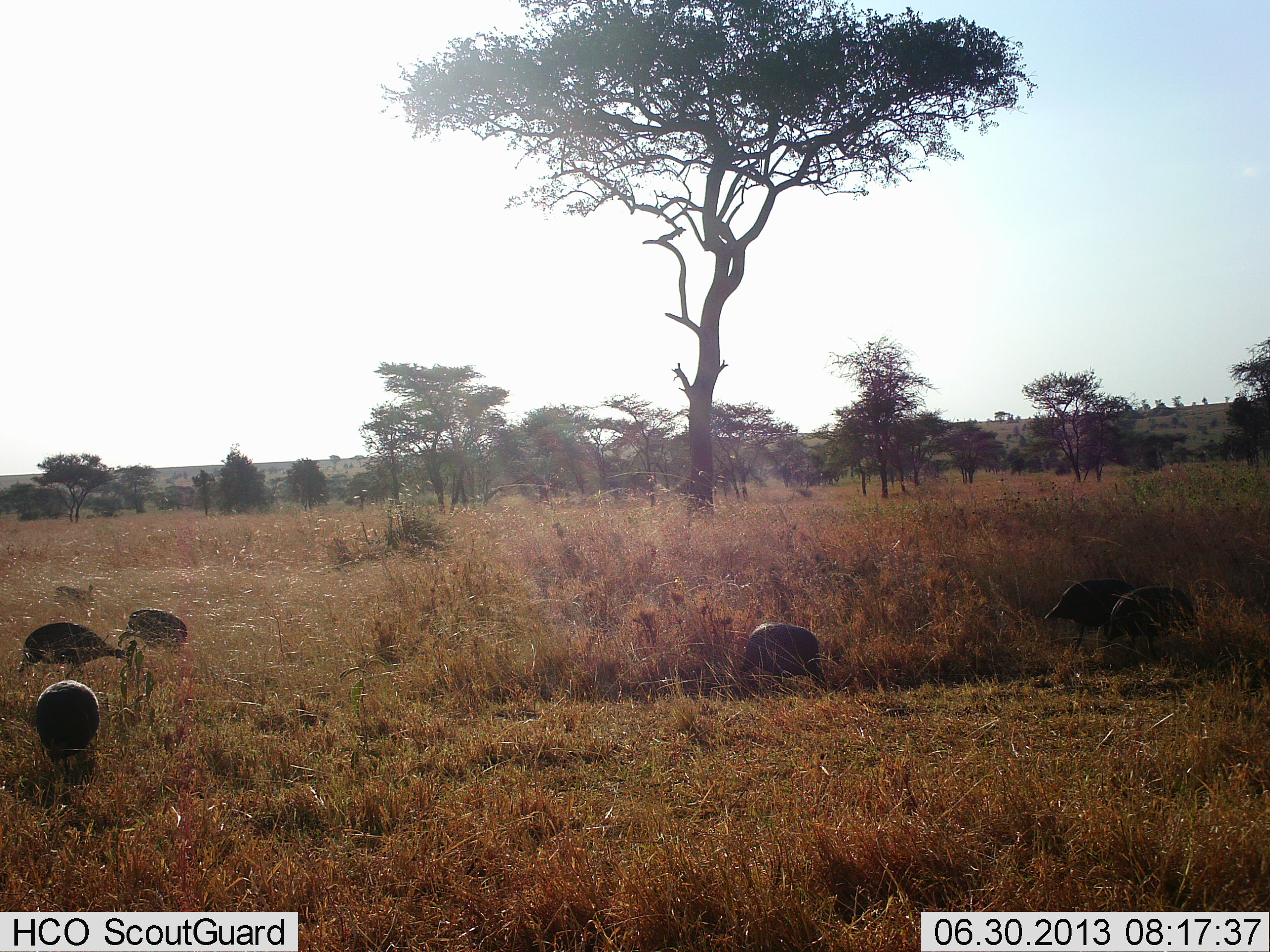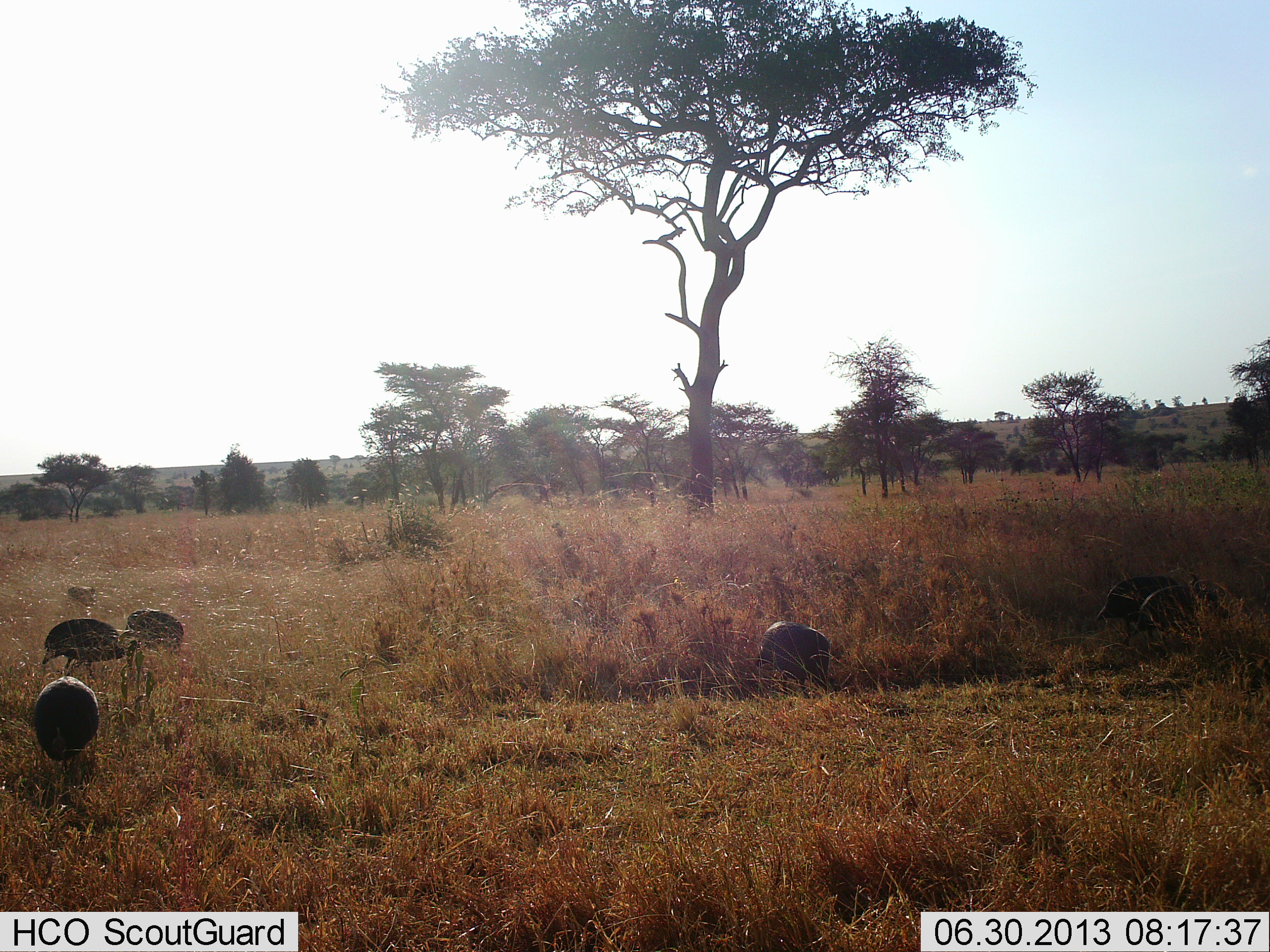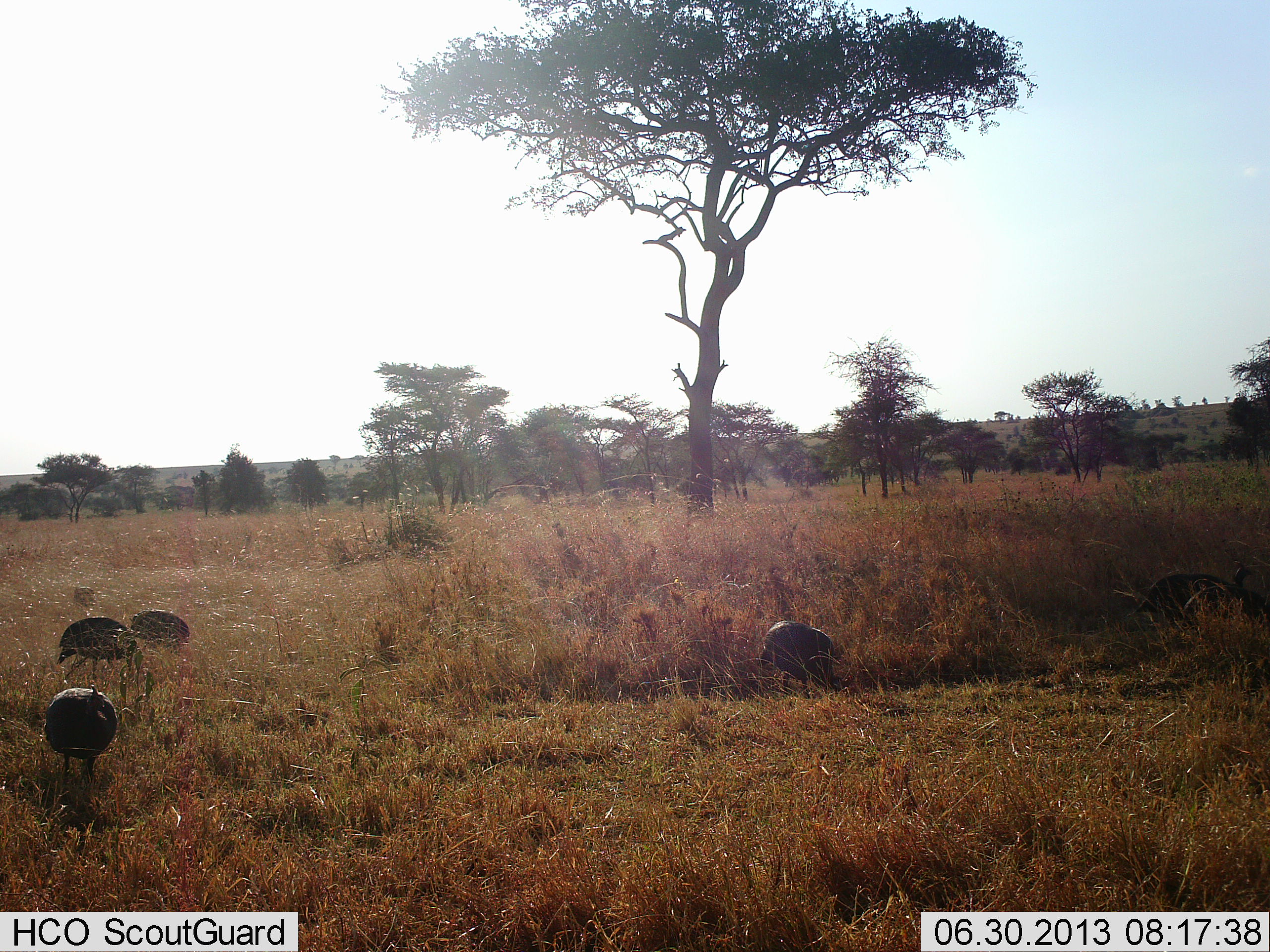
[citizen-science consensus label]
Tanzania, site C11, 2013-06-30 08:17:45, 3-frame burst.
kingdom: Animalia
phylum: Chordata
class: Aves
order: Galliformes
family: Numididae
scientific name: Numididae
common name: guinea fowl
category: guineafowl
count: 7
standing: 22%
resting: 0%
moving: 72%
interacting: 6%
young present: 0%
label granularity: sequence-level